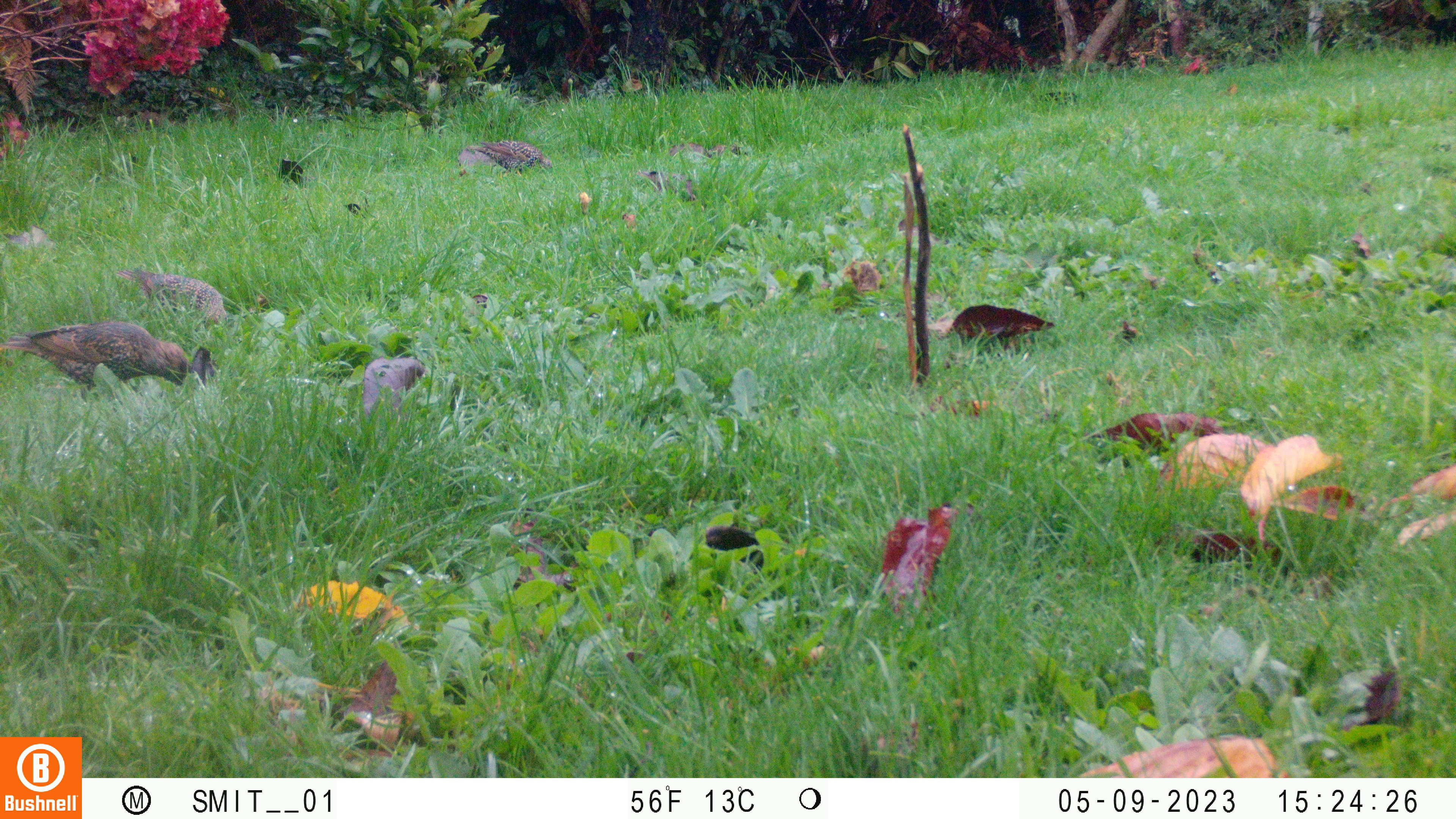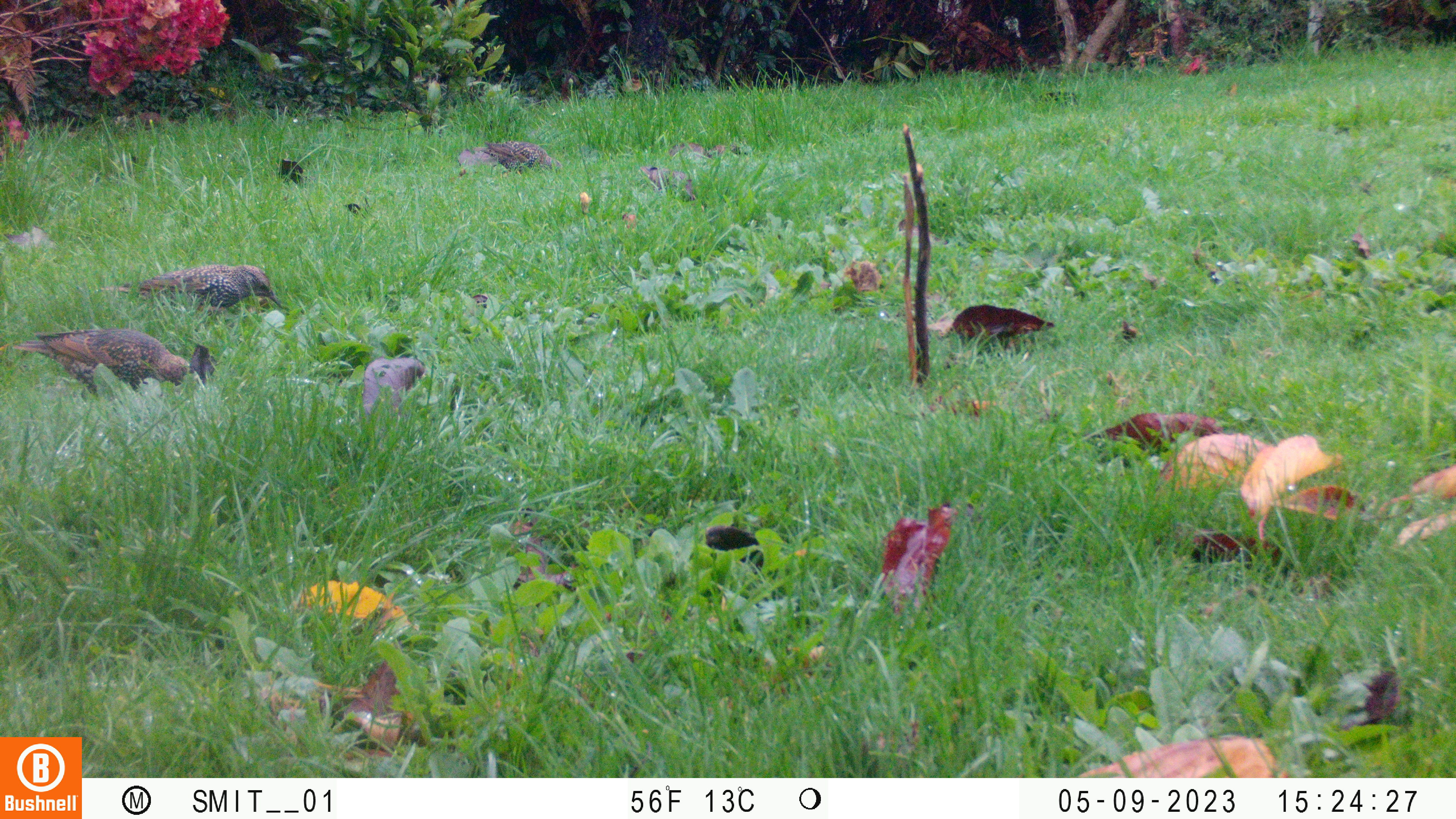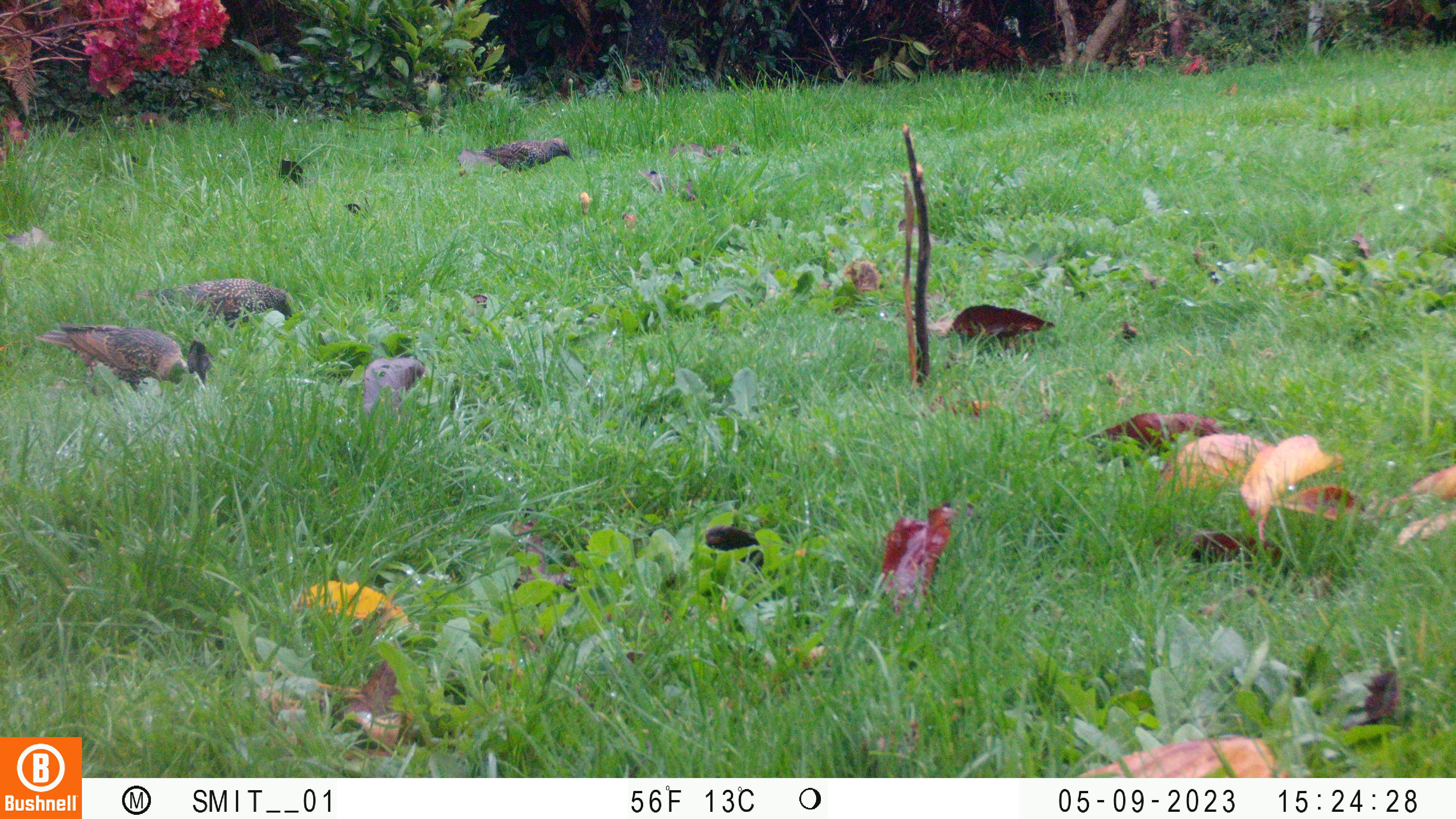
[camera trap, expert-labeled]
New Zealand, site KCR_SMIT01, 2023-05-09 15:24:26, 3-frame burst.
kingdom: Animalia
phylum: Chordata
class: Aves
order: Passeriformes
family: Sturnidae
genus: Sturnus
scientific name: Sturnus vulgaris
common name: european starling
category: starling